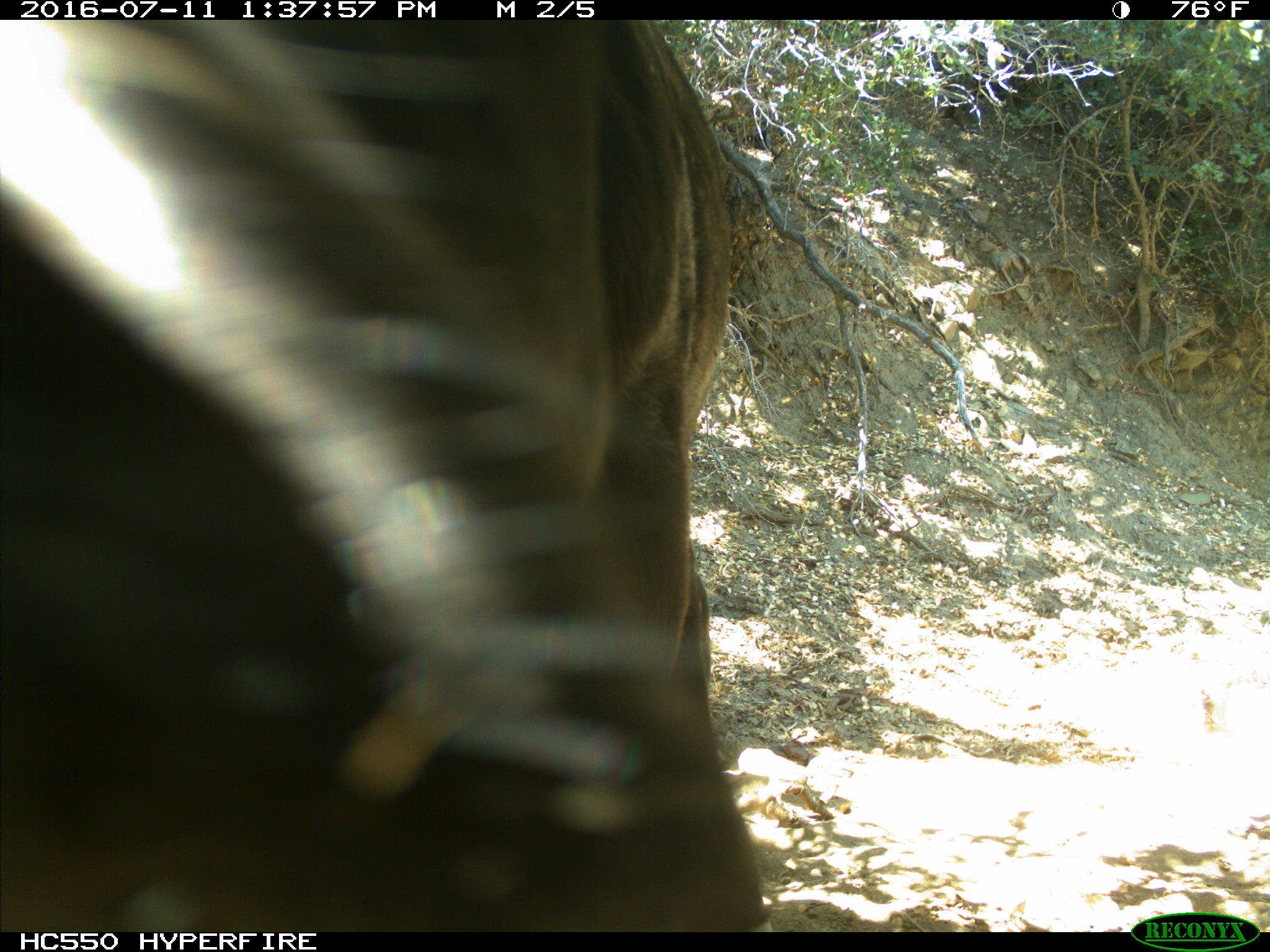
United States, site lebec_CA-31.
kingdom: Animalia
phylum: Chordata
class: Mammalia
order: Artiodactyla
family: Bovidae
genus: Bos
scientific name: Bos taurus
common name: domestic cow